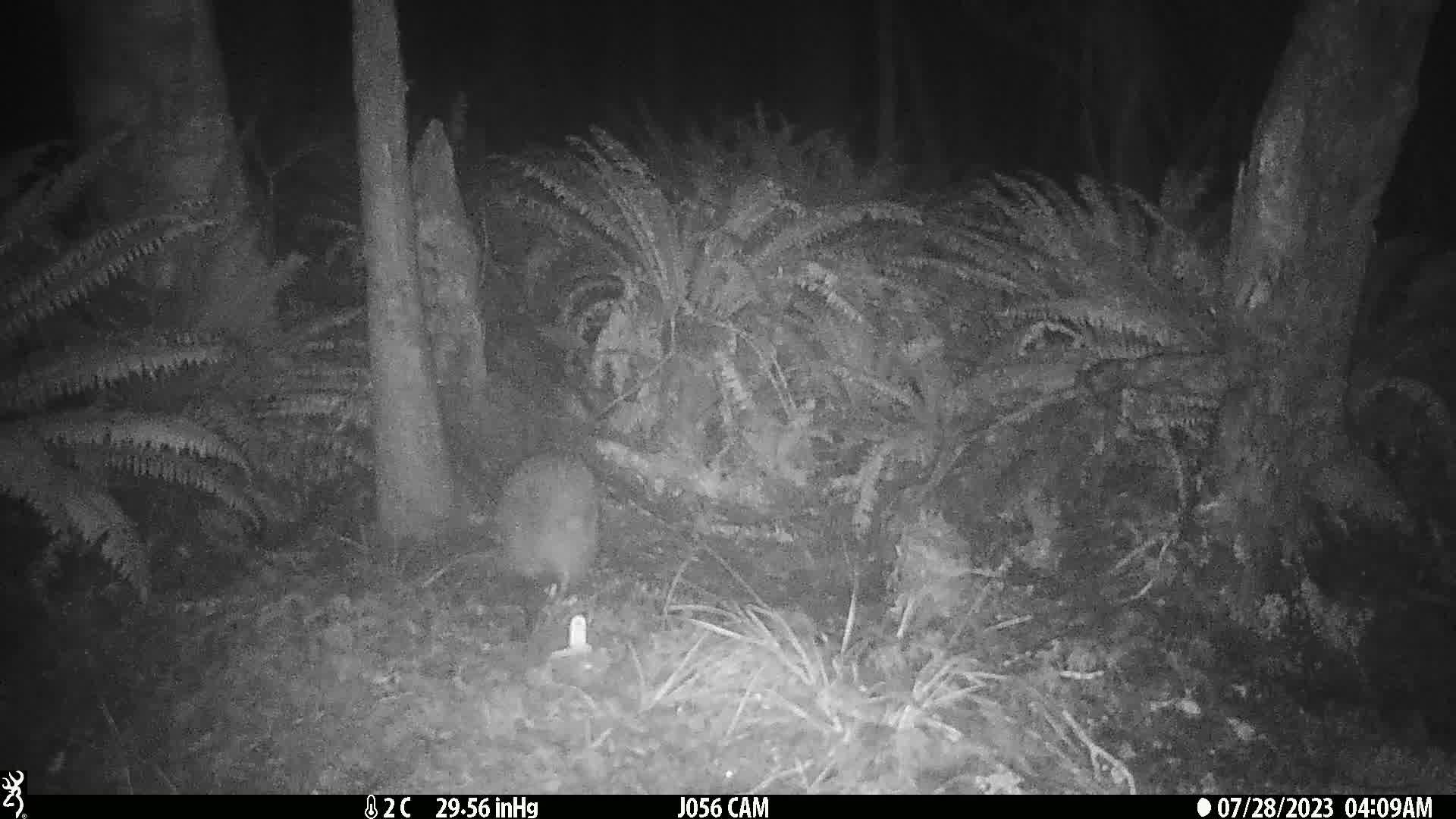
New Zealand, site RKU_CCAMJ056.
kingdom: Animalia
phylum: Chordata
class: Aves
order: Apterygiformes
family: Apterygidae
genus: Apteryx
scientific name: Apteryx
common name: kiwi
Kiwi (Apteryx).